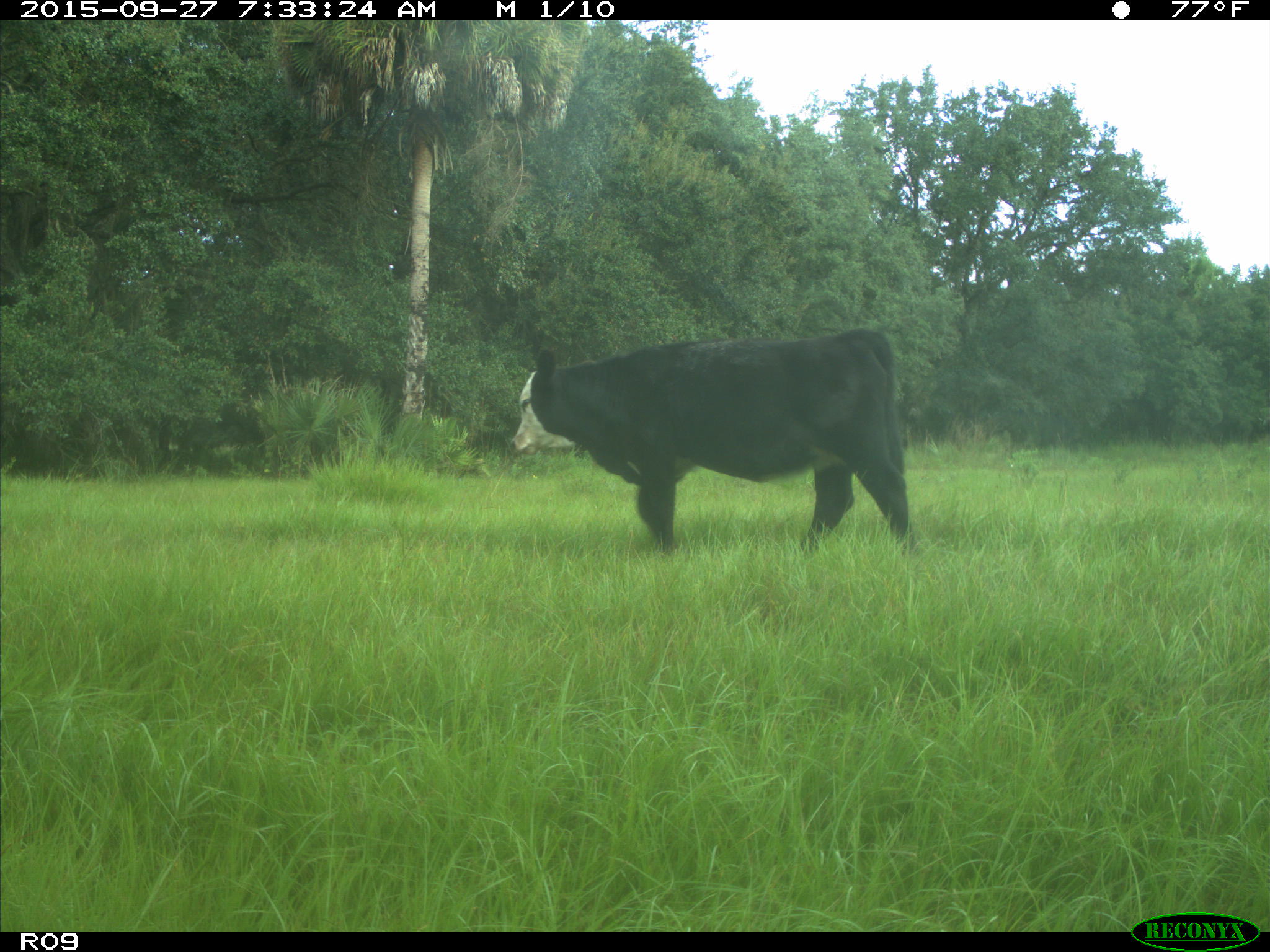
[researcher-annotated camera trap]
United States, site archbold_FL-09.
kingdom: Animalia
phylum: Chordata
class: Mammalia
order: Artiodactyla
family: Bovidae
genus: Bos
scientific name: Bos taurus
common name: domestic cow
Bos taurus (domestic cow).